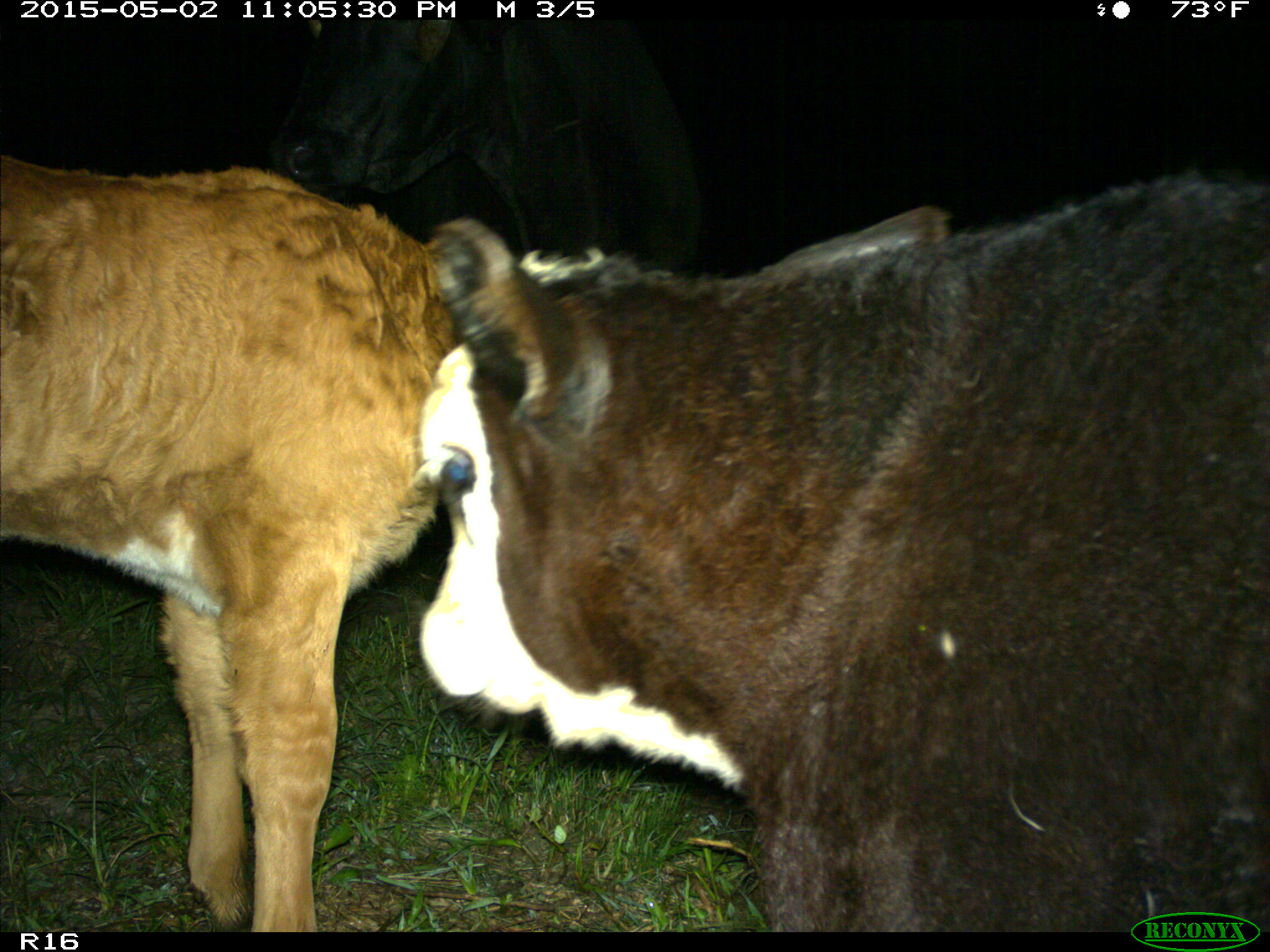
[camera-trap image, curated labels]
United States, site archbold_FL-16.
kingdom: Animalia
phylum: Chordata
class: Mammalia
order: Artiodactyla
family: Bovidae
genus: Bos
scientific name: Bos taurus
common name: domestic cow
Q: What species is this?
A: Bos taurus (domestic cow).